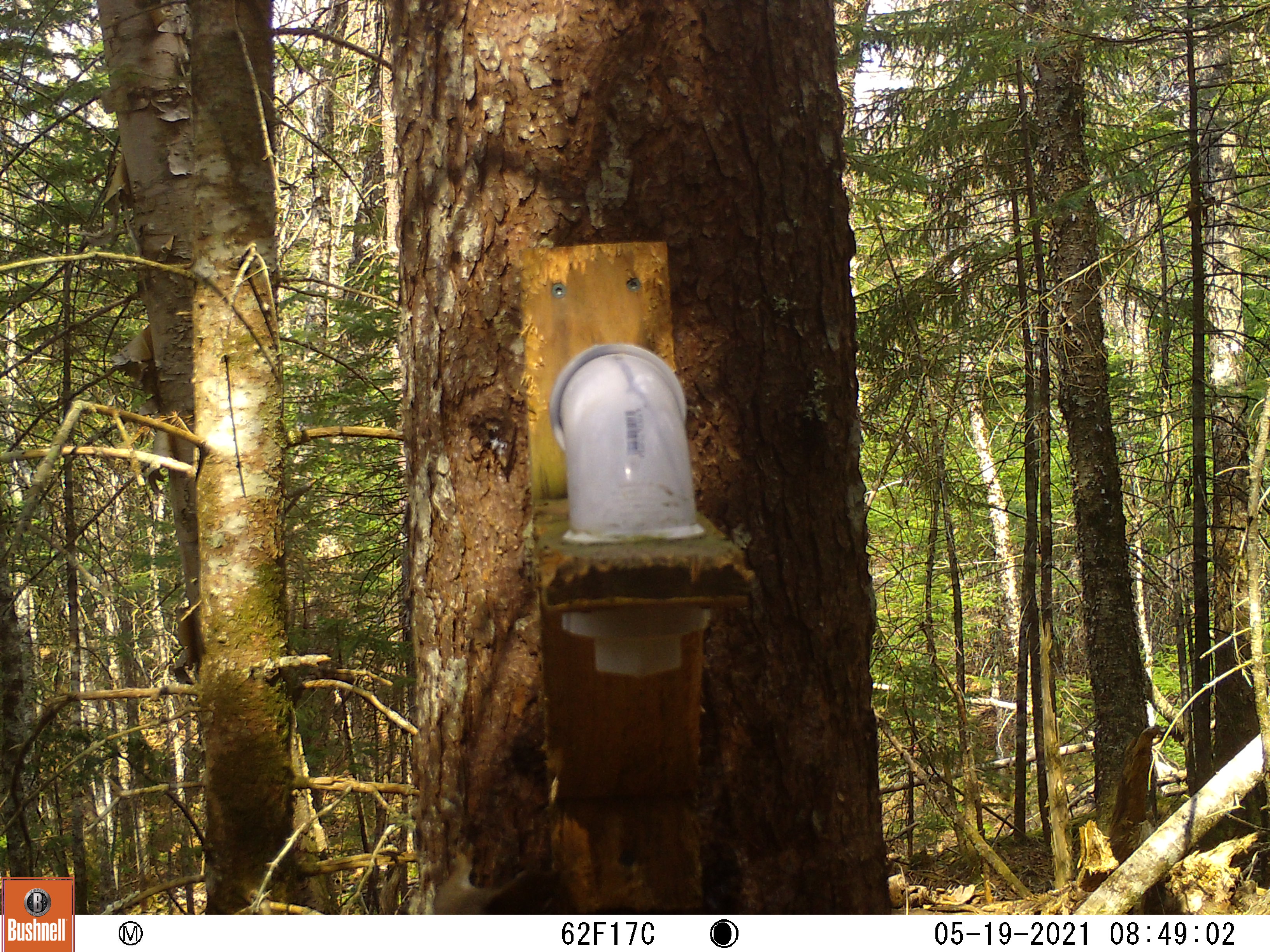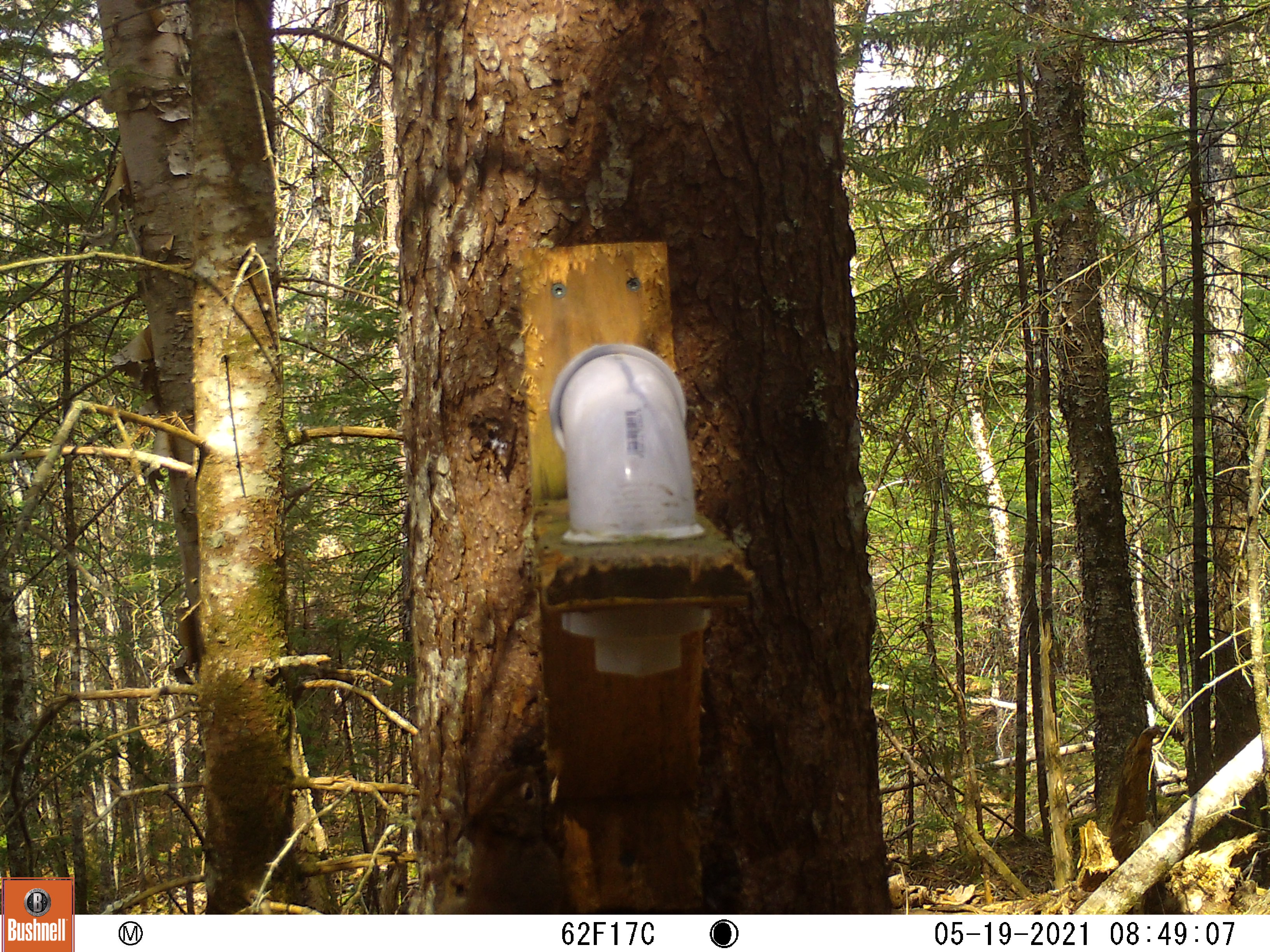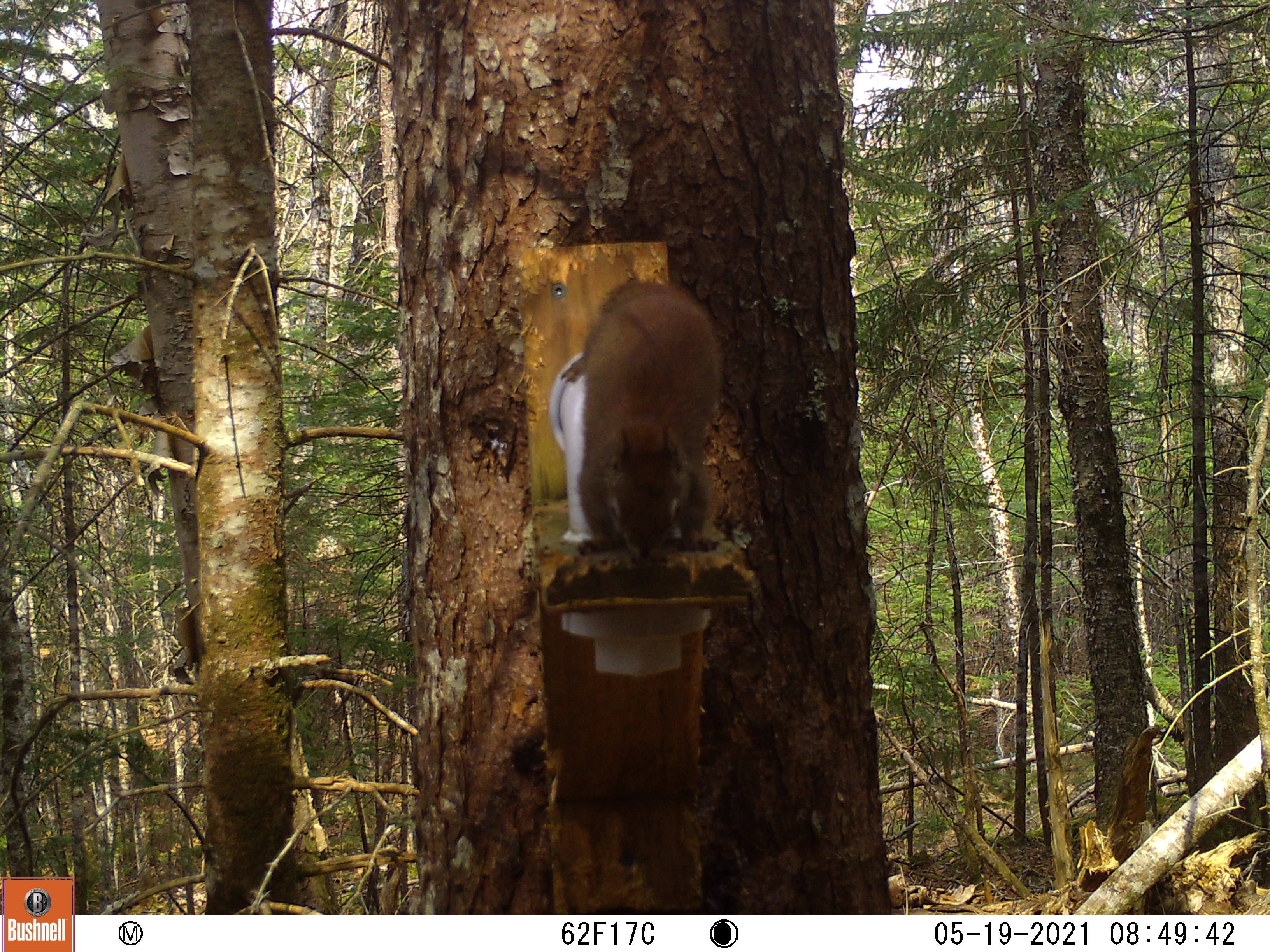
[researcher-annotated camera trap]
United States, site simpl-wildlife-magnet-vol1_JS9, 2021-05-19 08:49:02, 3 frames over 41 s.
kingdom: Animalia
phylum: Chordata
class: Mammalia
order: Rodentia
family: Sciuridae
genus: Tamiasciurus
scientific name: Tamiasciurus hudsonicus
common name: red squirrel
Red squirrel (Tamiasciurus hudsonicus).